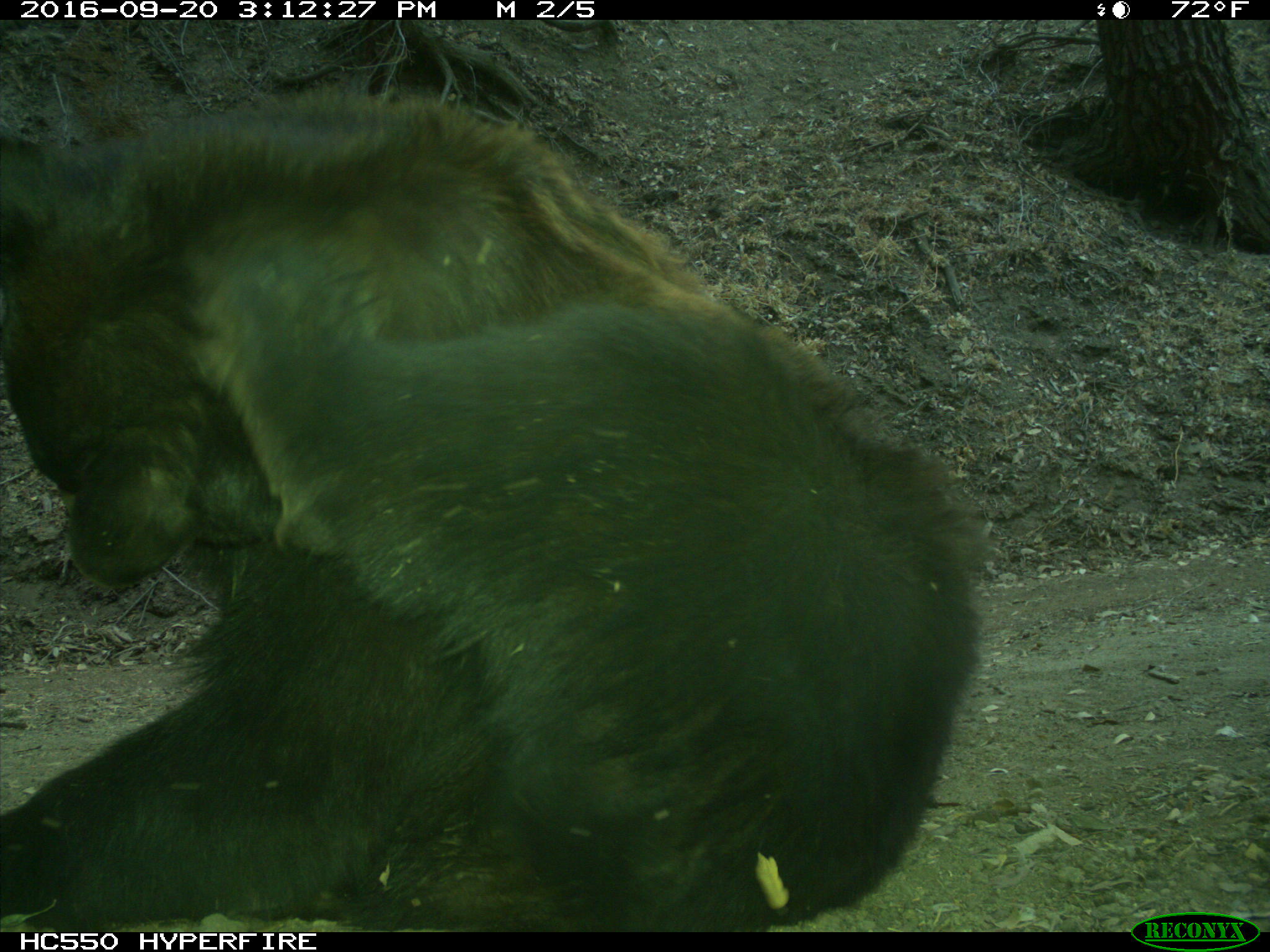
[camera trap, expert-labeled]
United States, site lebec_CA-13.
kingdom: Animalia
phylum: Chordata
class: Mammalia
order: Carnivora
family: Ursidae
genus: Ursus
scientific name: Ursus americanus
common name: american black bear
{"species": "Ursus americanus (american black bear)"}